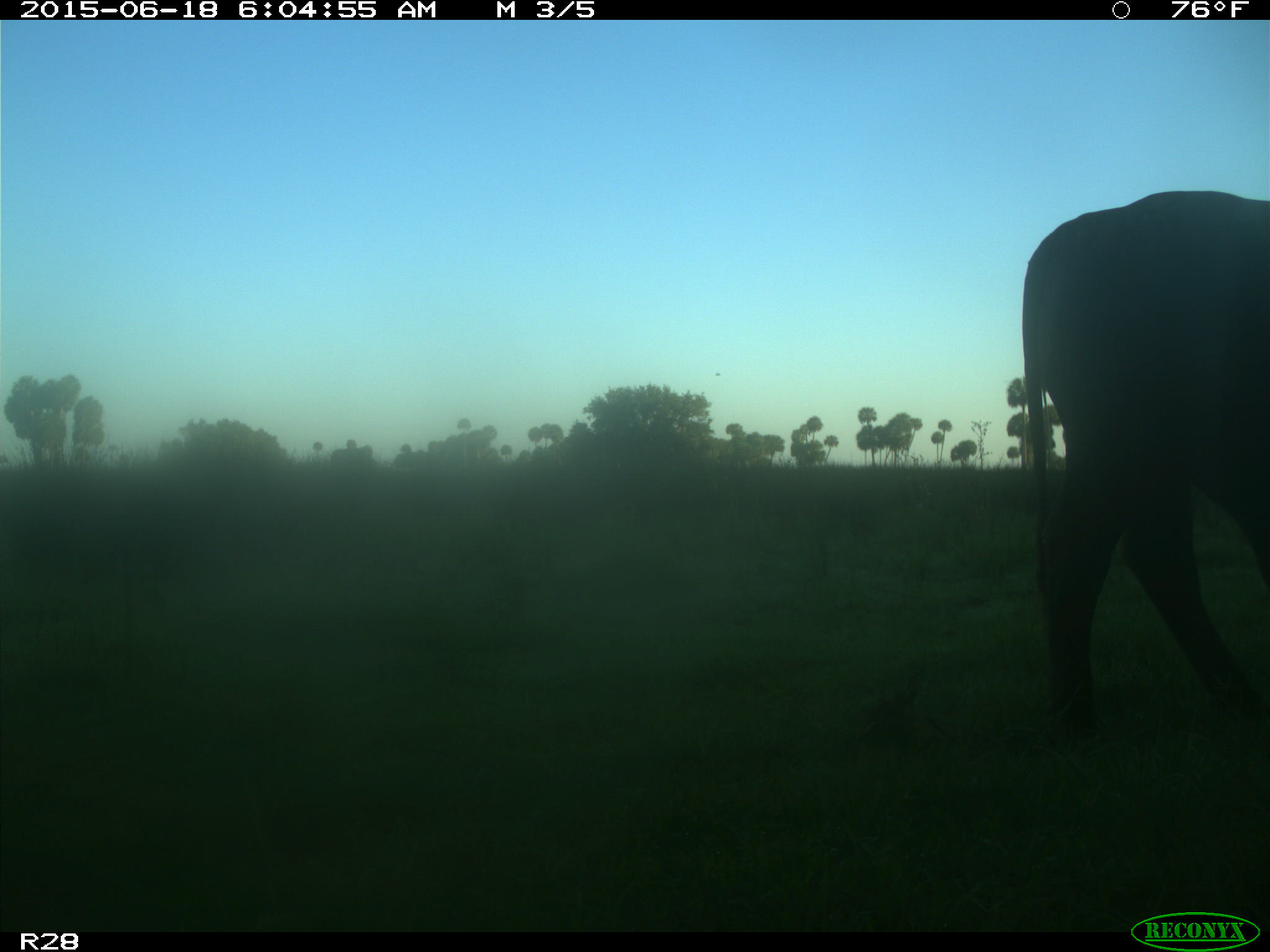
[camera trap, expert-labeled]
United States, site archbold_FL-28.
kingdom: Animalia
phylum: Chordata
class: Mammalia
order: Artiodactyla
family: Bovidae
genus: Bos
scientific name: Bos taurus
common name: domestic cow